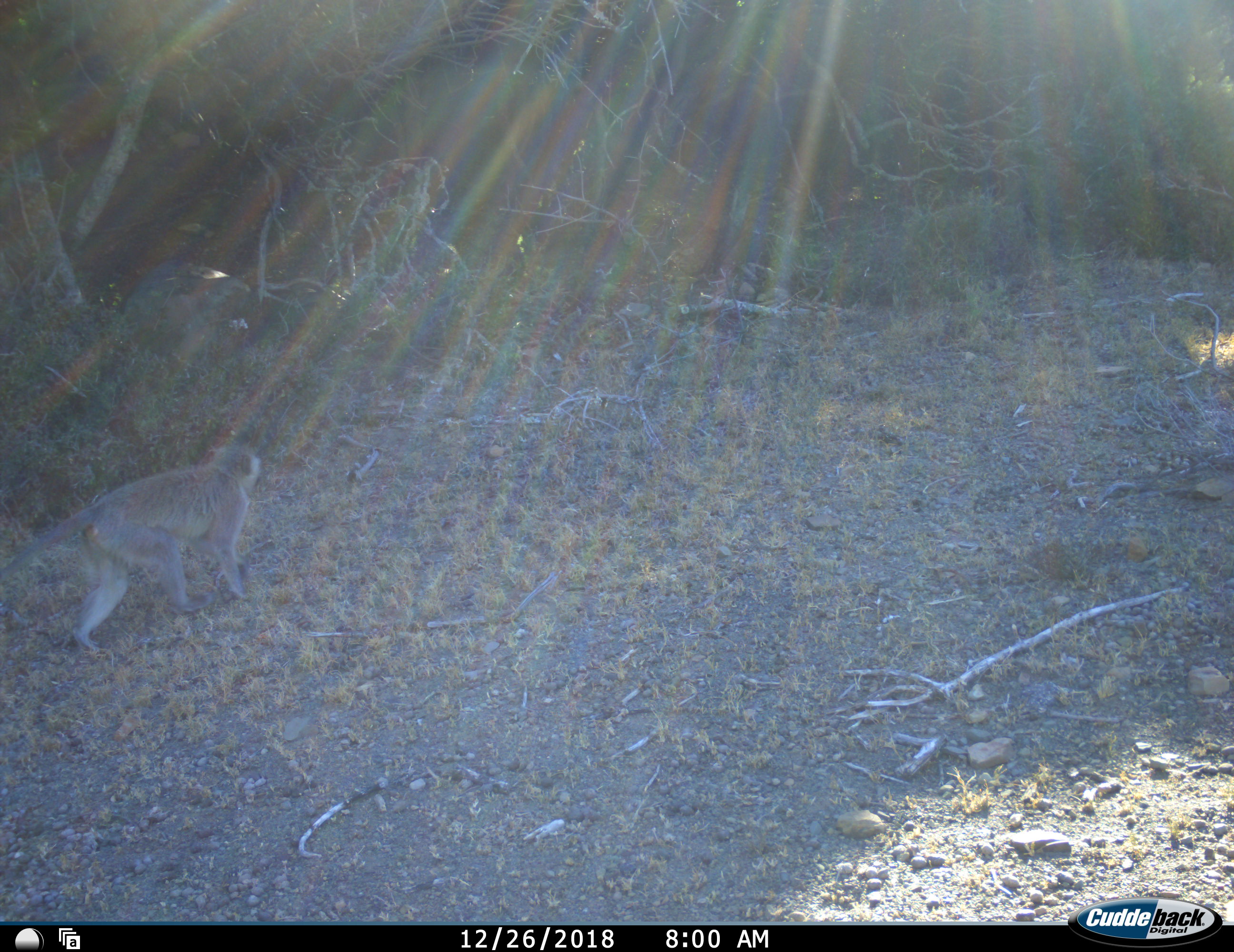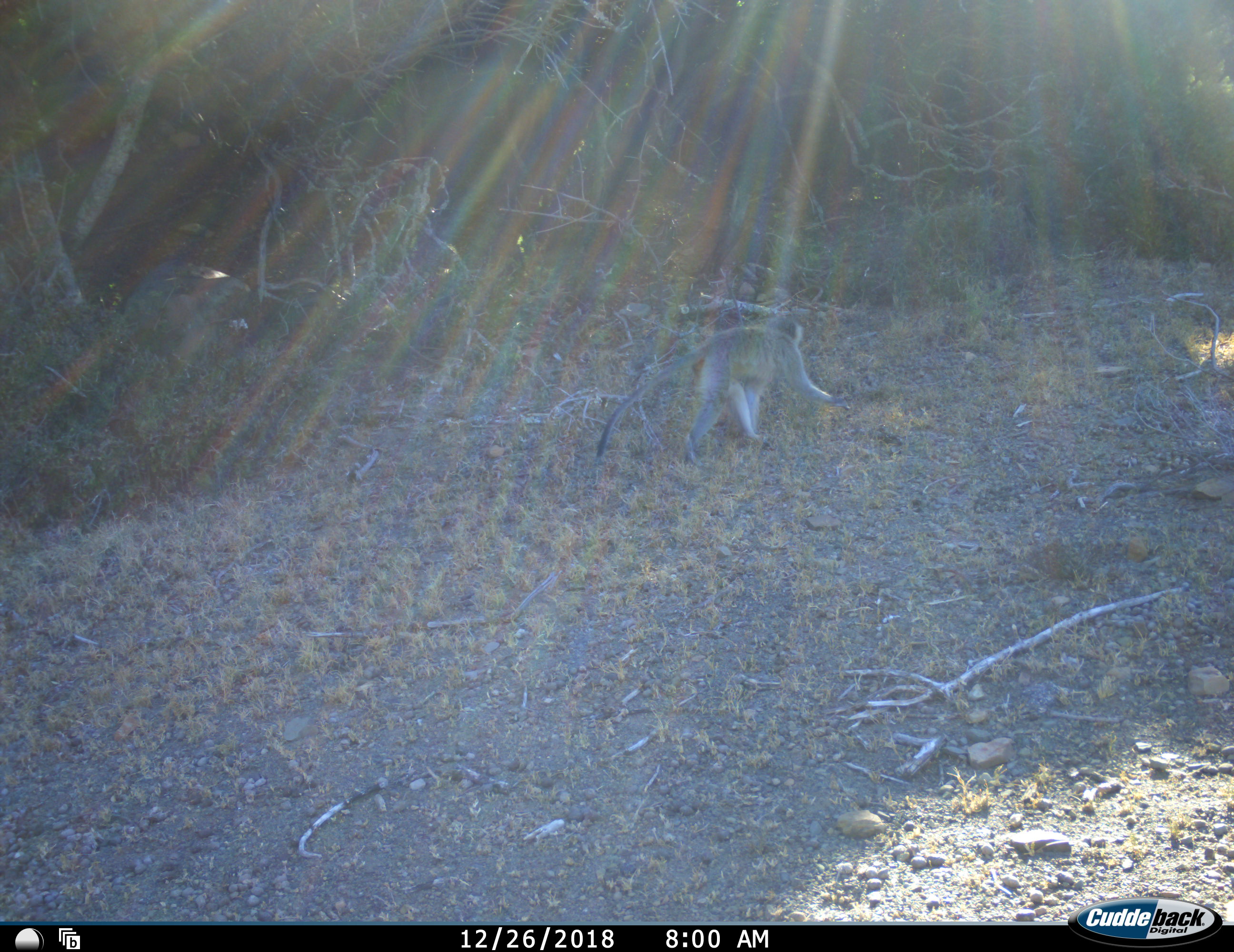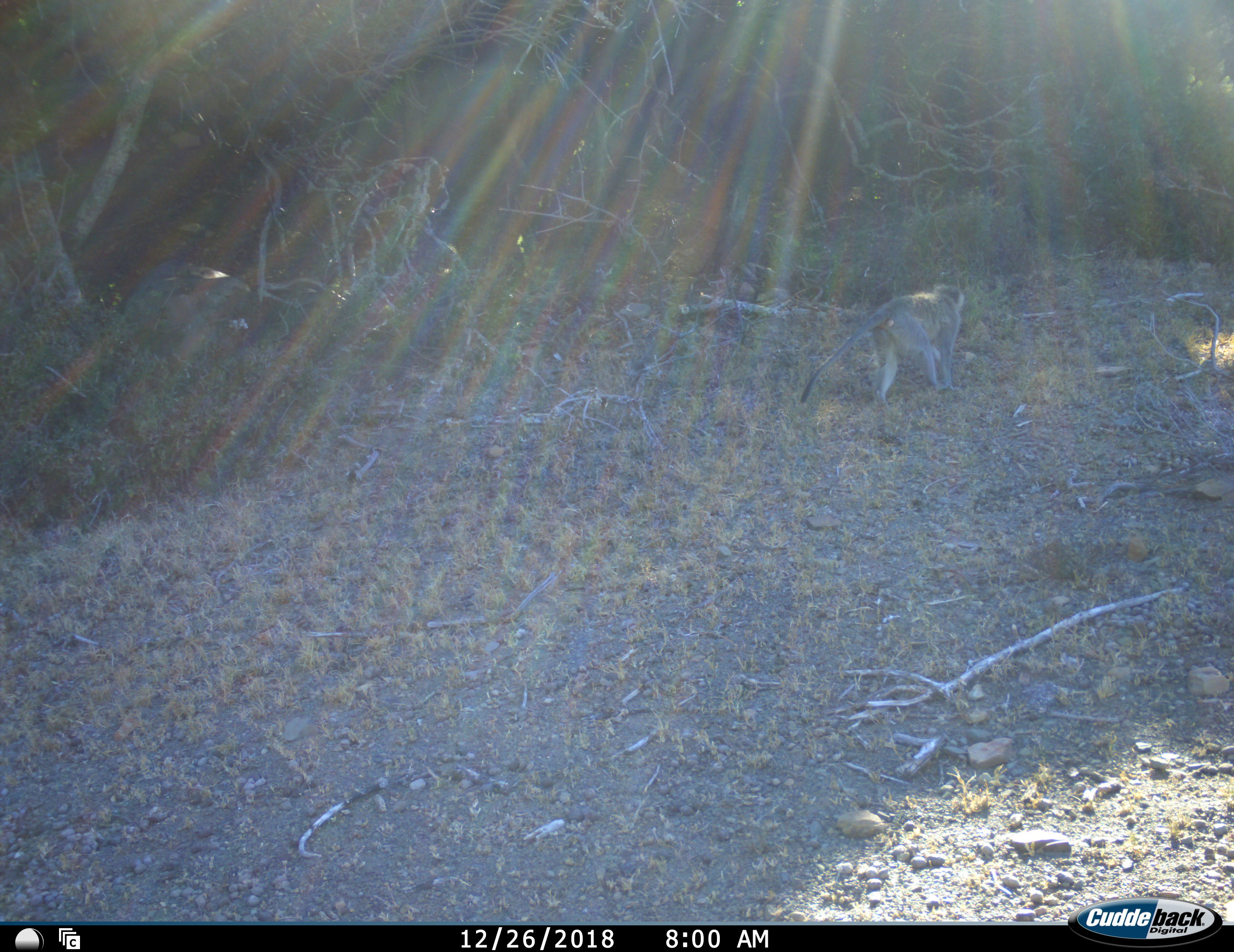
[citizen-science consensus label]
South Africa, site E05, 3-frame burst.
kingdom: Animalia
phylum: Chordata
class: Mammalia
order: Primates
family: Cercopithecidae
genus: Chlorocebus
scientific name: Chlorocebus pygerythrus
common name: vervet monkey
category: monkeyvervet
Monkeyvervet (vervet monkey) (Chlorocebus pygerythrus), count 1. Behavior (volunteer vote fractions): standing 0%, resting 0%, moving 100%, interacting 0%. Young present (vote fraction): 0%. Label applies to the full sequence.